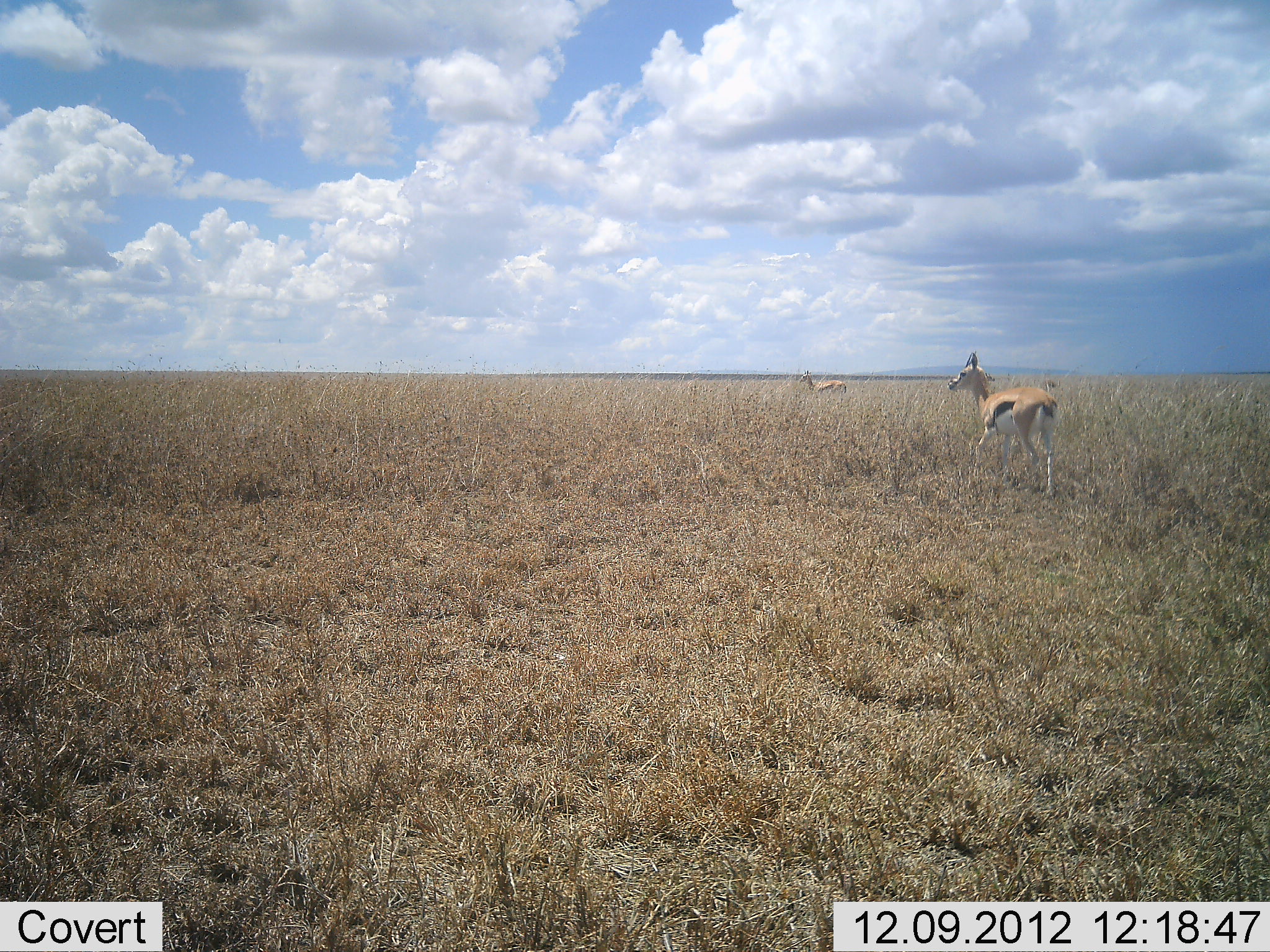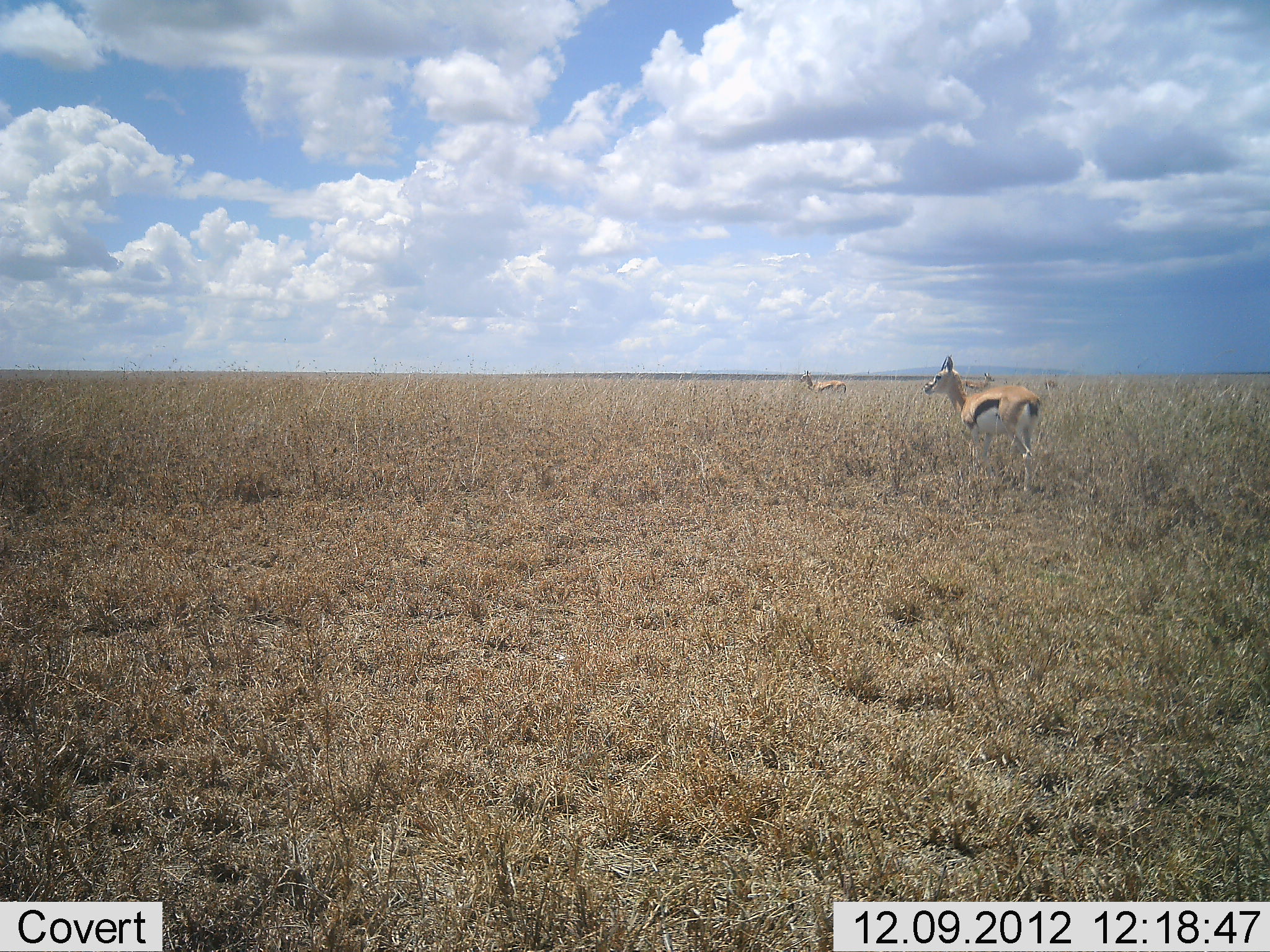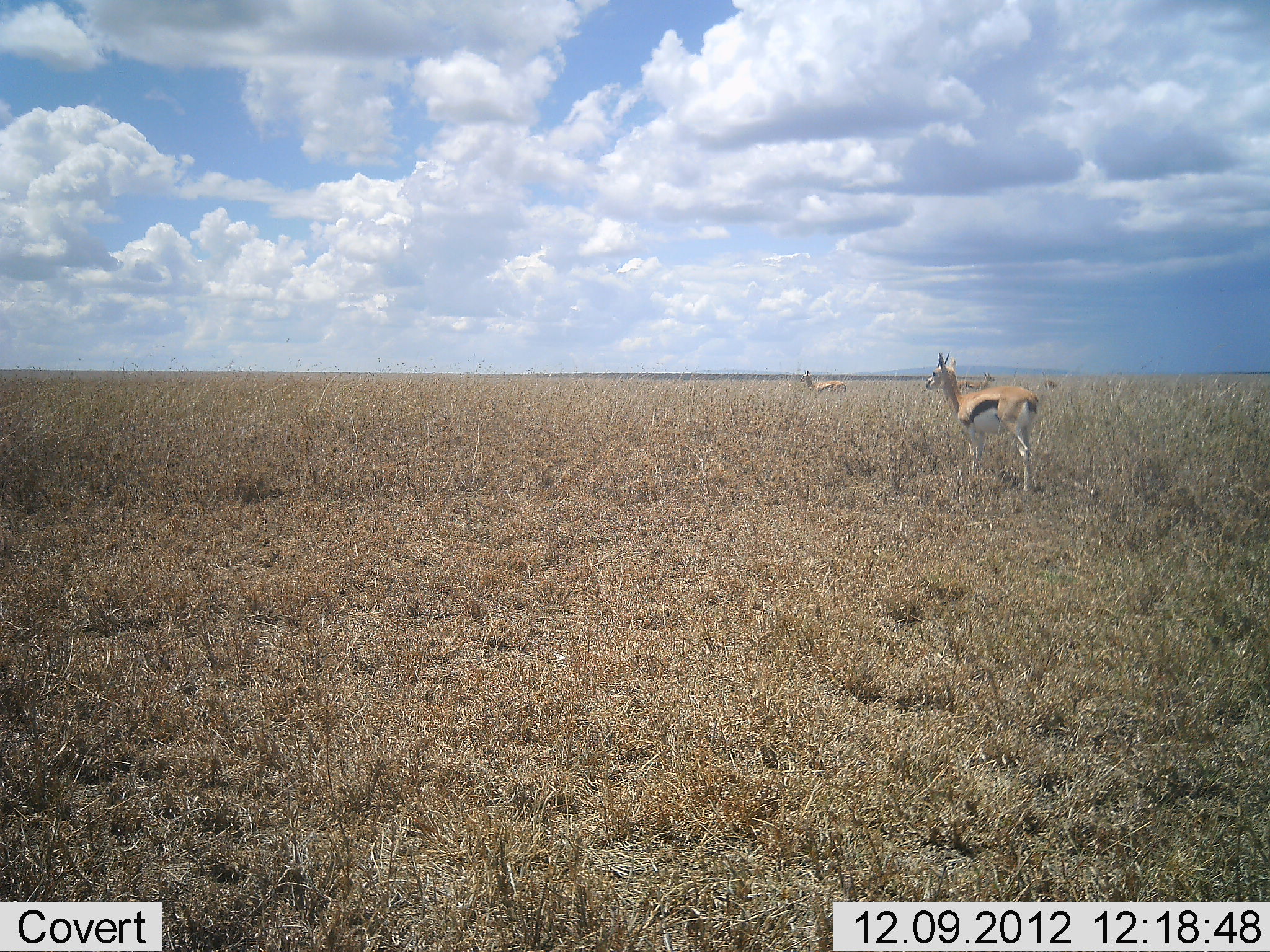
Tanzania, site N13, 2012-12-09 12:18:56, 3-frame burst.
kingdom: Animalia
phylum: Chordata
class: Mammalia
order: Artiodactyla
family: Bovidae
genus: Eudorcas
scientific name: Eudorcas thomsonii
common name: thomson's gazelle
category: gazellethomsons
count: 2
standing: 91%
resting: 0%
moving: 57%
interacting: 0%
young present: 0%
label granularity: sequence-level